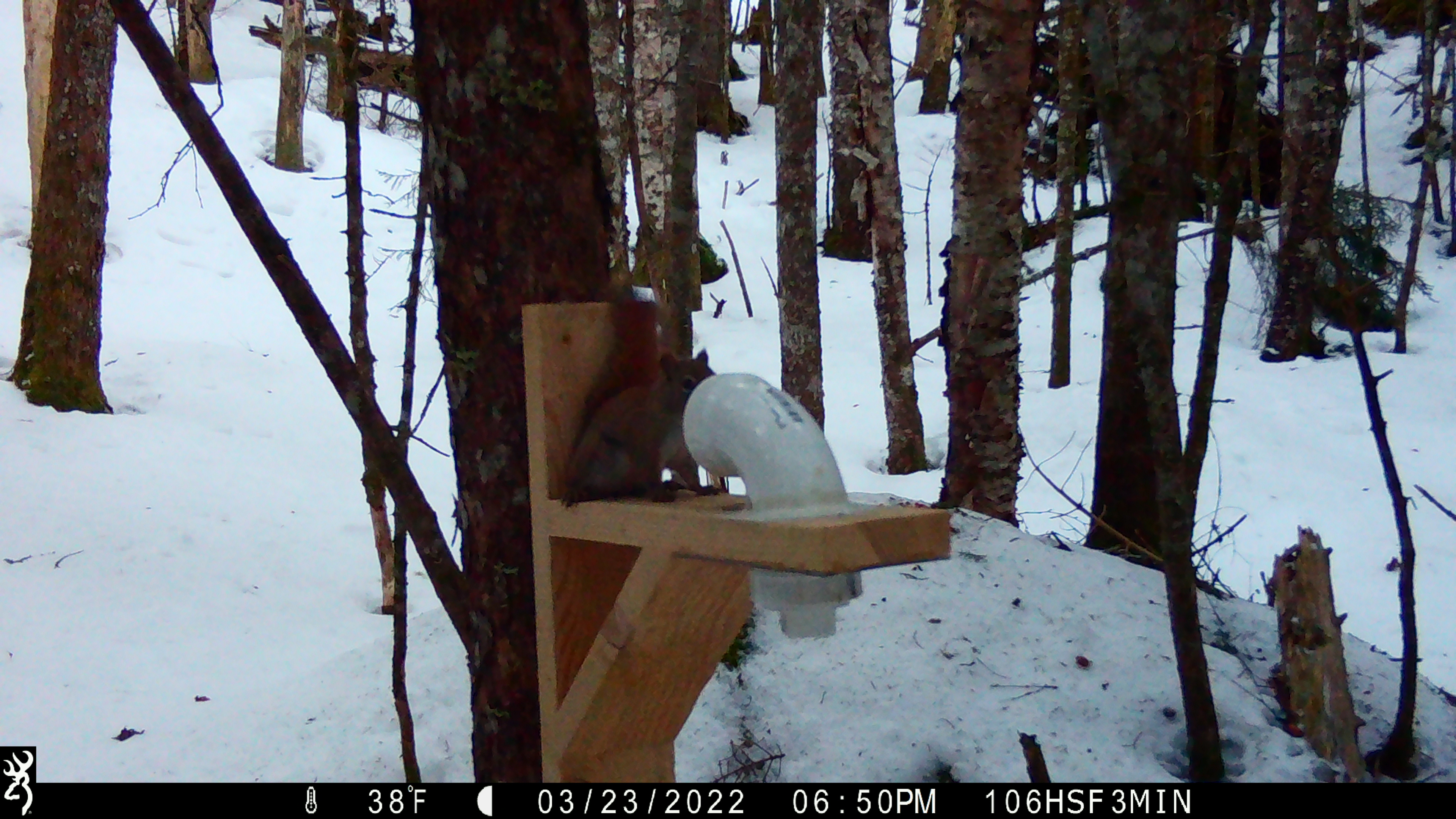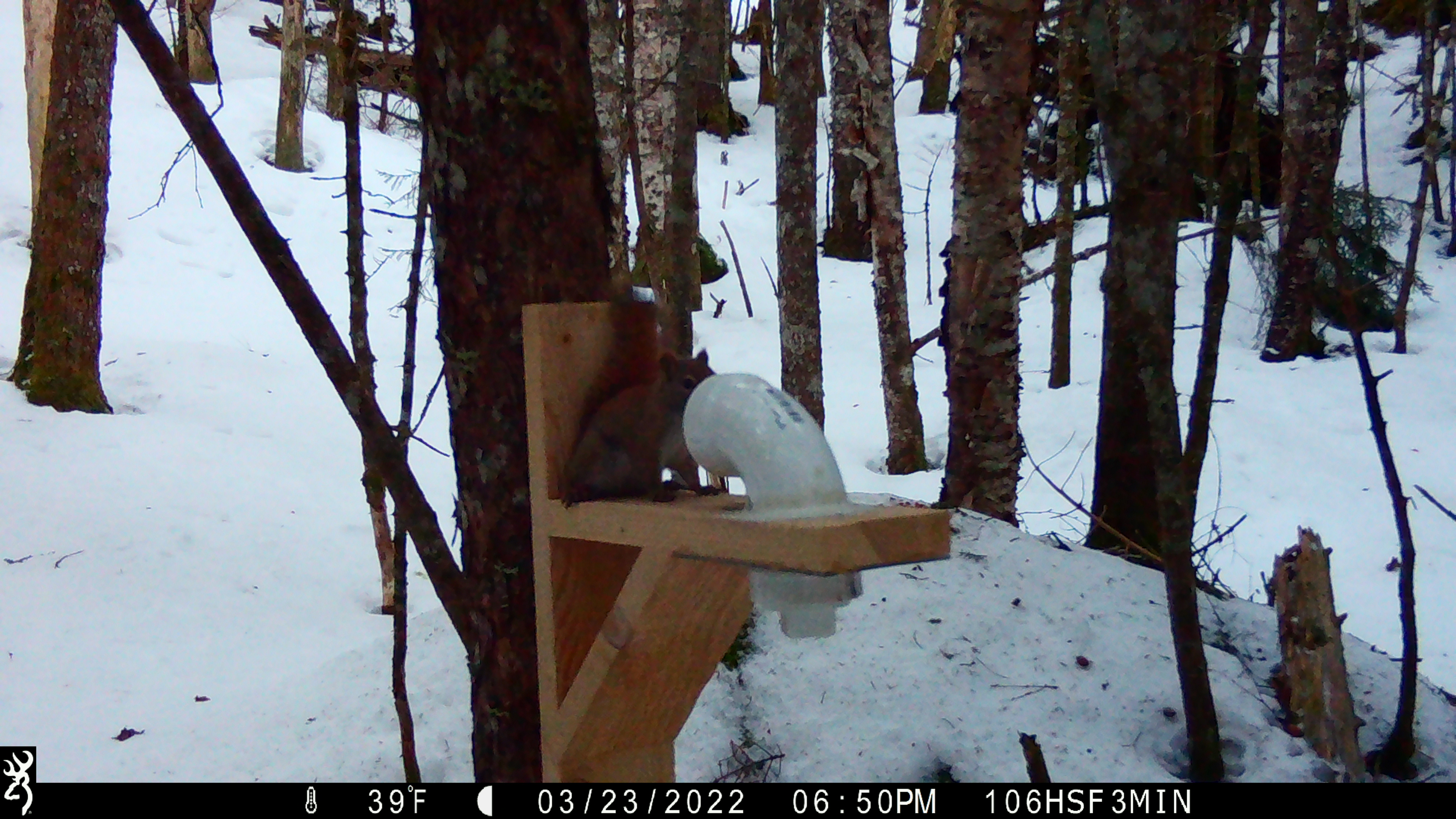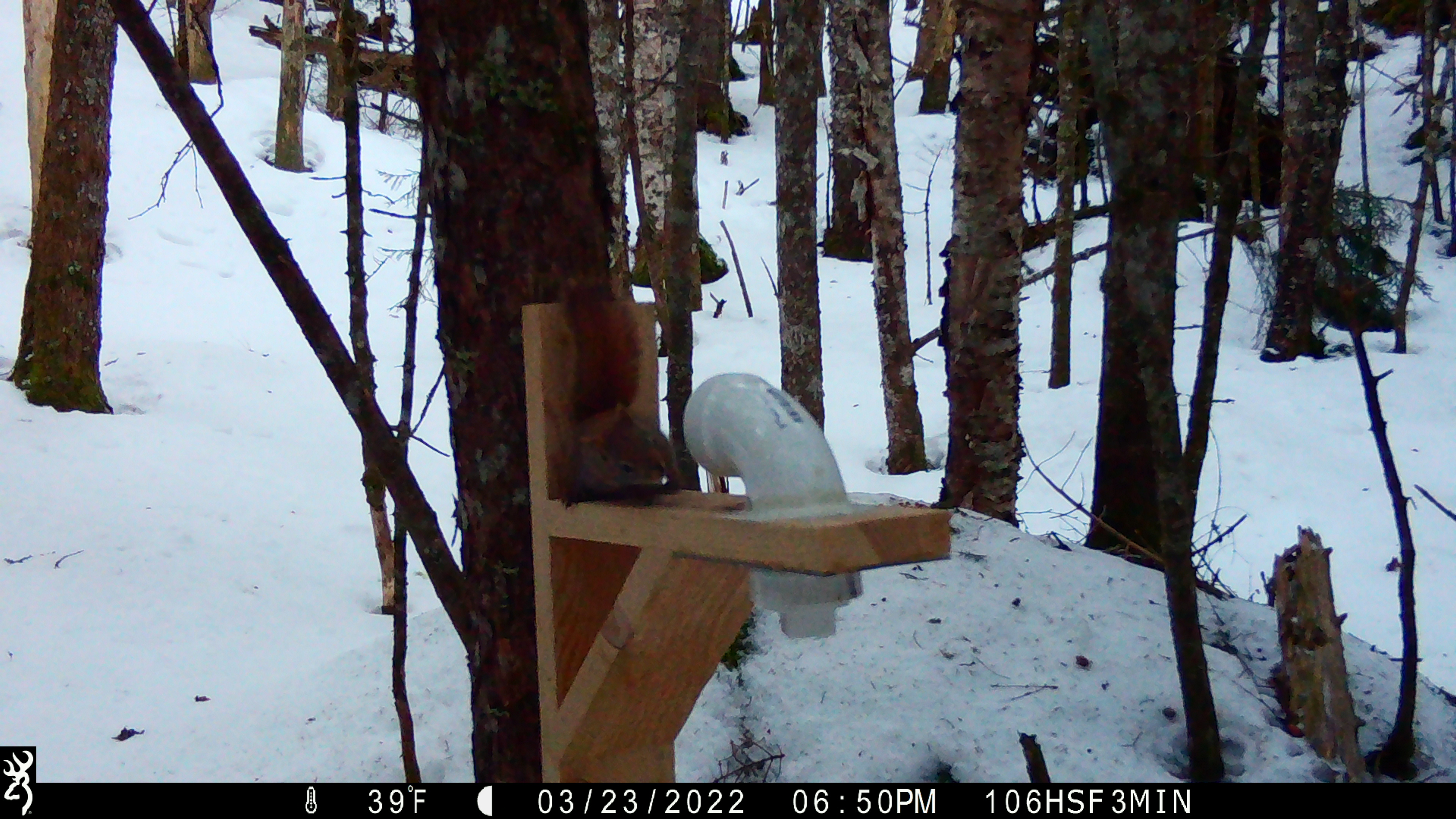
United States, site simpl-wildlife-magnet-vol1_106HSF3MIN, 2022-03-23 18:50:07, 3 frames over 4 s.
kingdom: Animalia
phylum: Chordata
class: Mammalia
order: Rodentia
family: Sciuridae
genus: Tamiasciurus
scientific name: Tamiasciurus hudsonicus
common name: red squirrel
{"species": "red squirrel (Tamiasciurus hudsonicus)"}